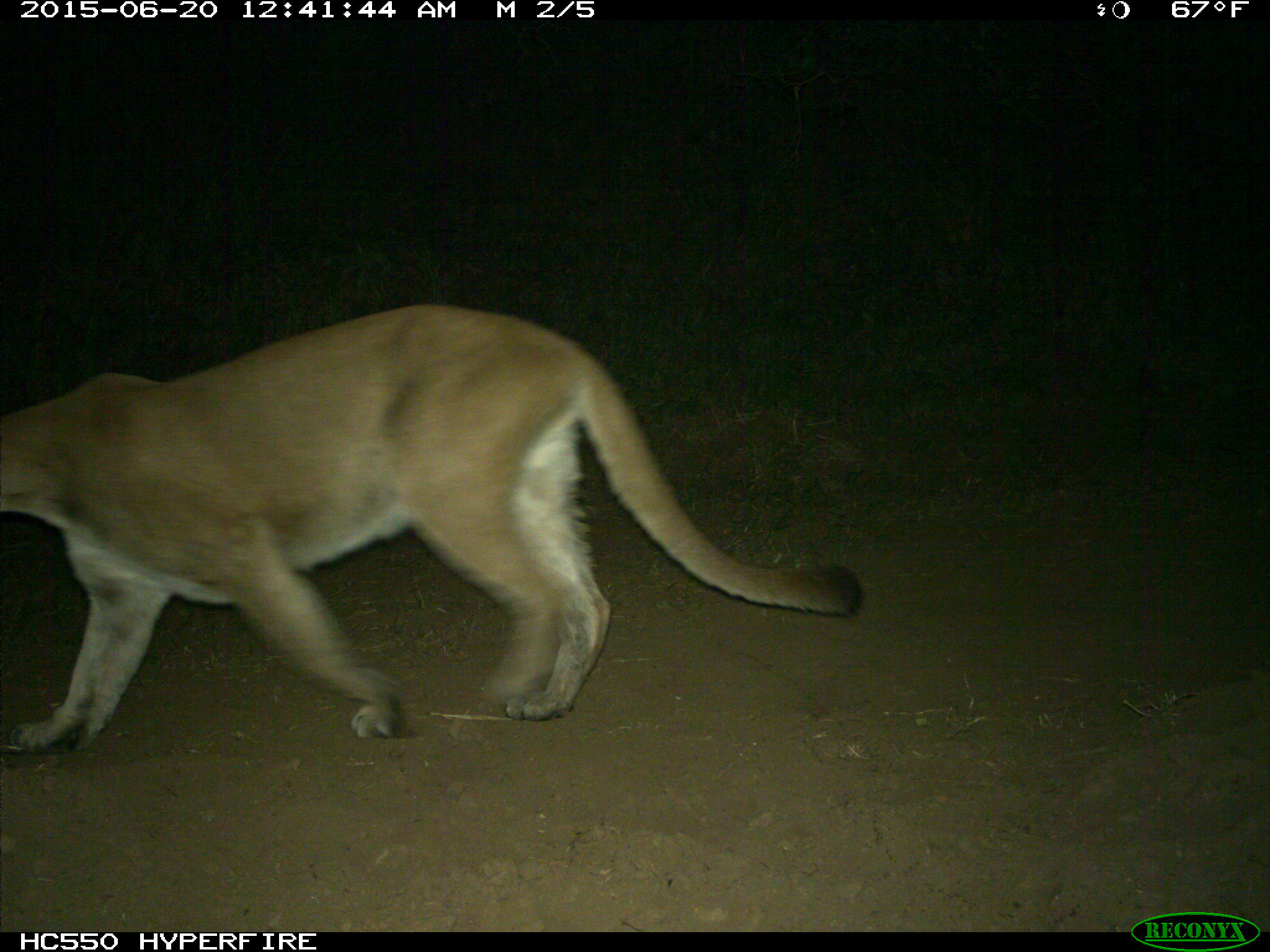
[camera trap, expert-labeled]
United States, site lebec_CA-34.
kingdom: Animalia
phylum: Chordata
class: Mammalia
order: Carnivora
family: Felidae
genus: Puma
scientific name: Puma concolor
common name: mountain lion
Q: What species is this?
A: Puma concolor (mountain lion).